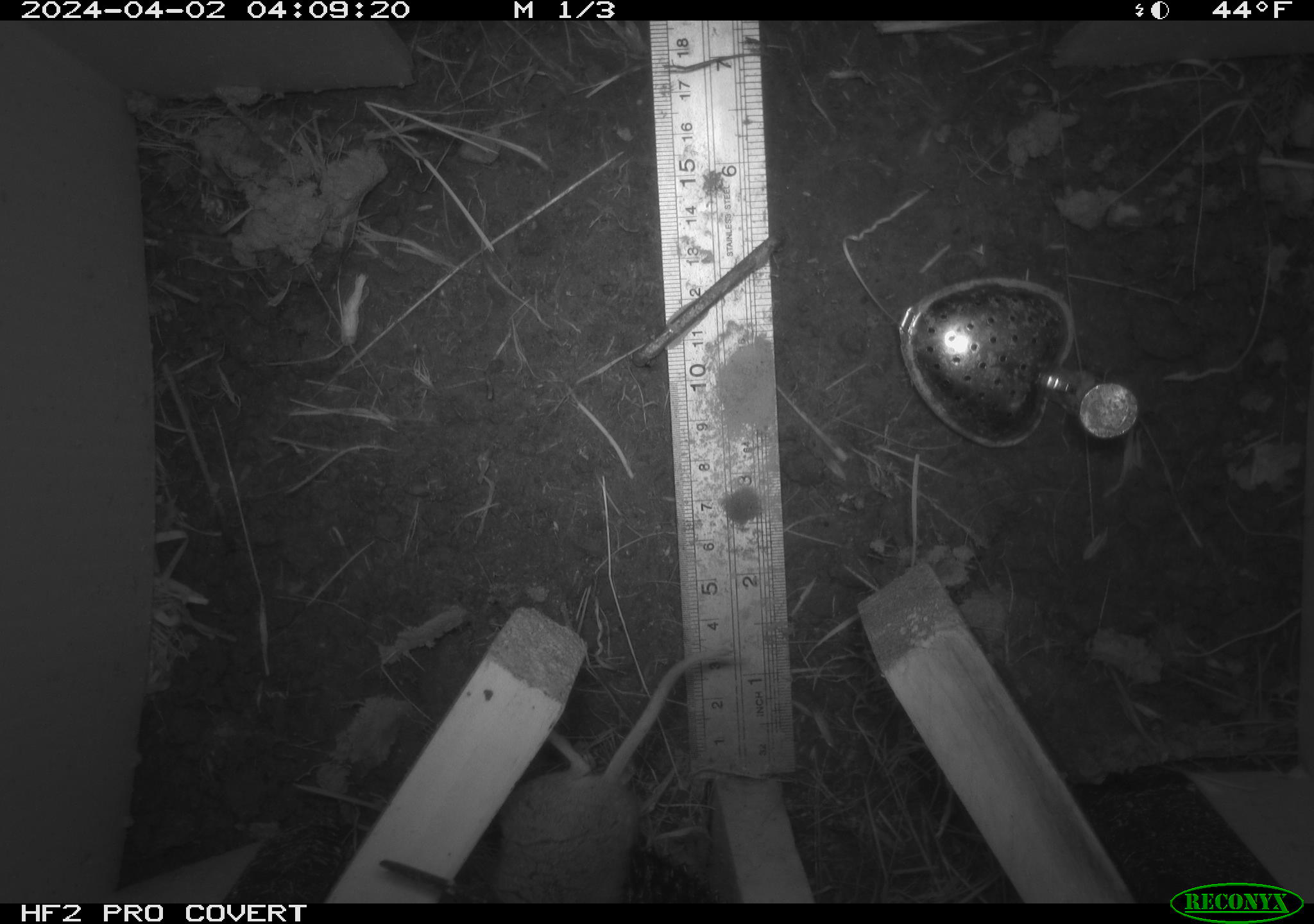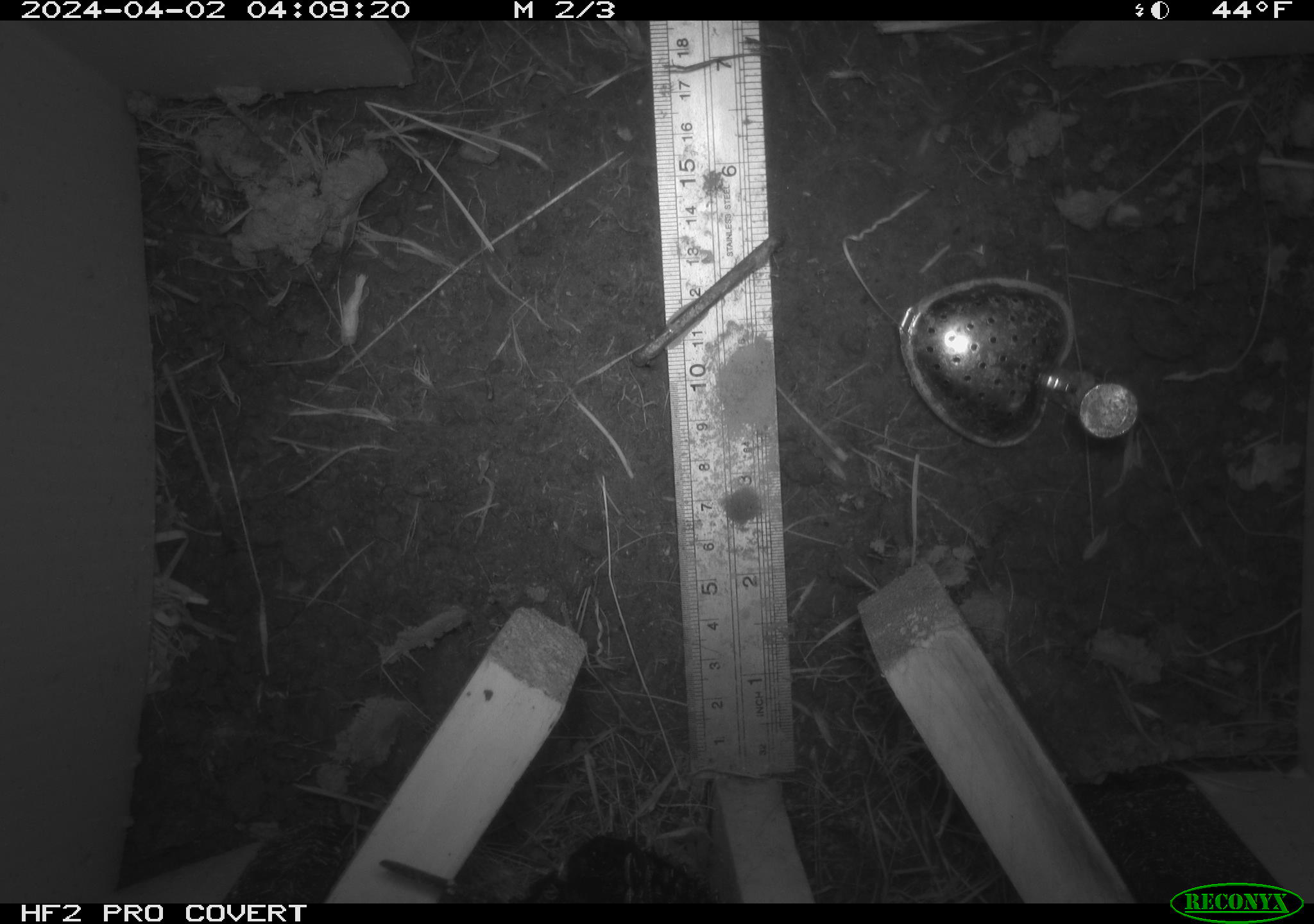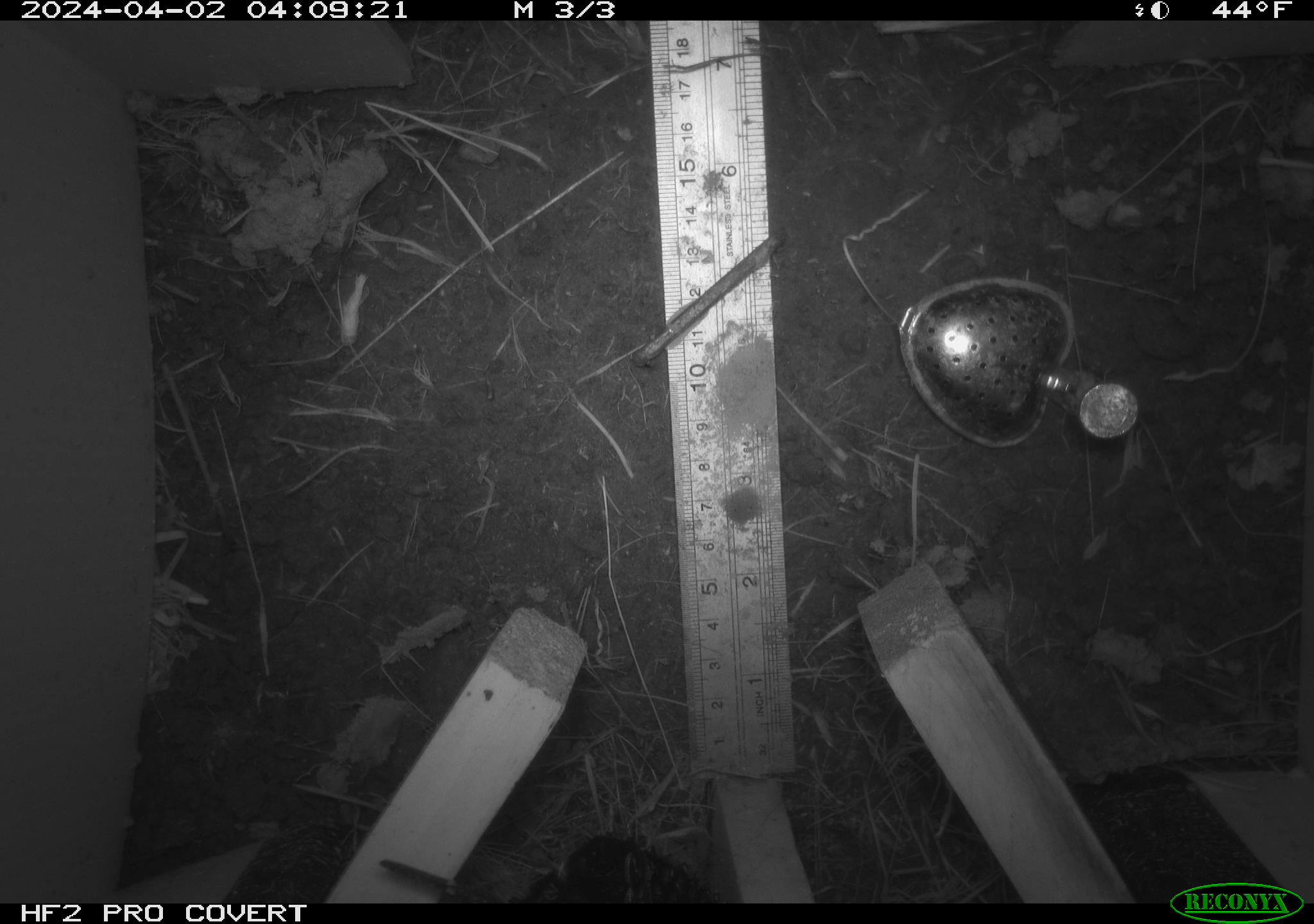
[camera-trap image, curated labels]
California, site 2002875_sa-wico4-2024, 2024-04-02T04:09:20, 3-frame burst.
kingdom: Animalia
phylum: Chordata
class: Mammalia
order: Rodentia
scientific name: Rodentia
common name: rodent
Rodent (Rodentia).